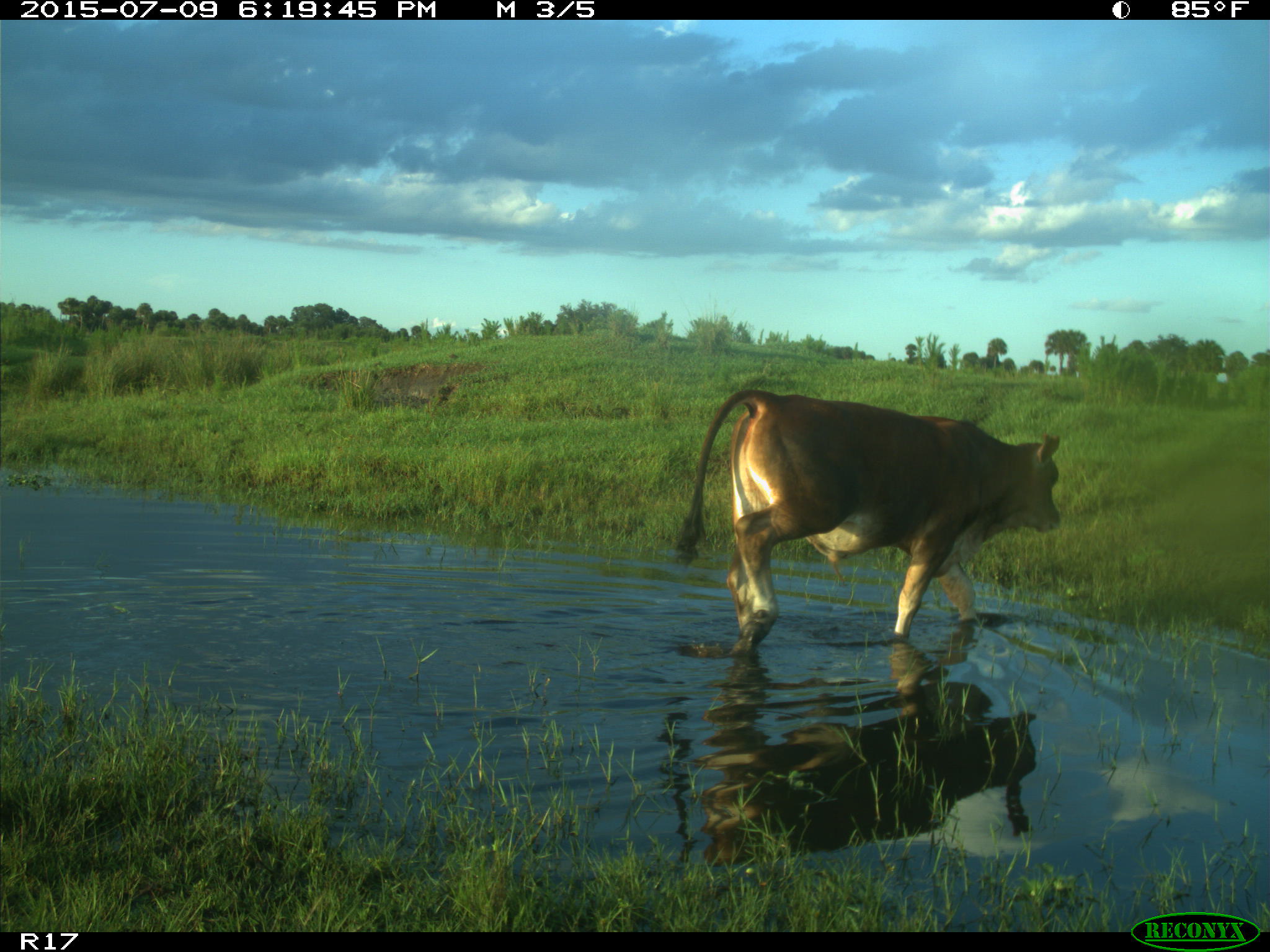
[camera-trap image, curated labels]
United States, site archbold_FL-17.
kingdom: Animalia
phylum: Chordata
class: Mammalia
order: Artiodactyla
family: Bovidae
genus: Bos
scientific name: Bos taurus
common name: domestic cow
Bos taurus (domestic cow).